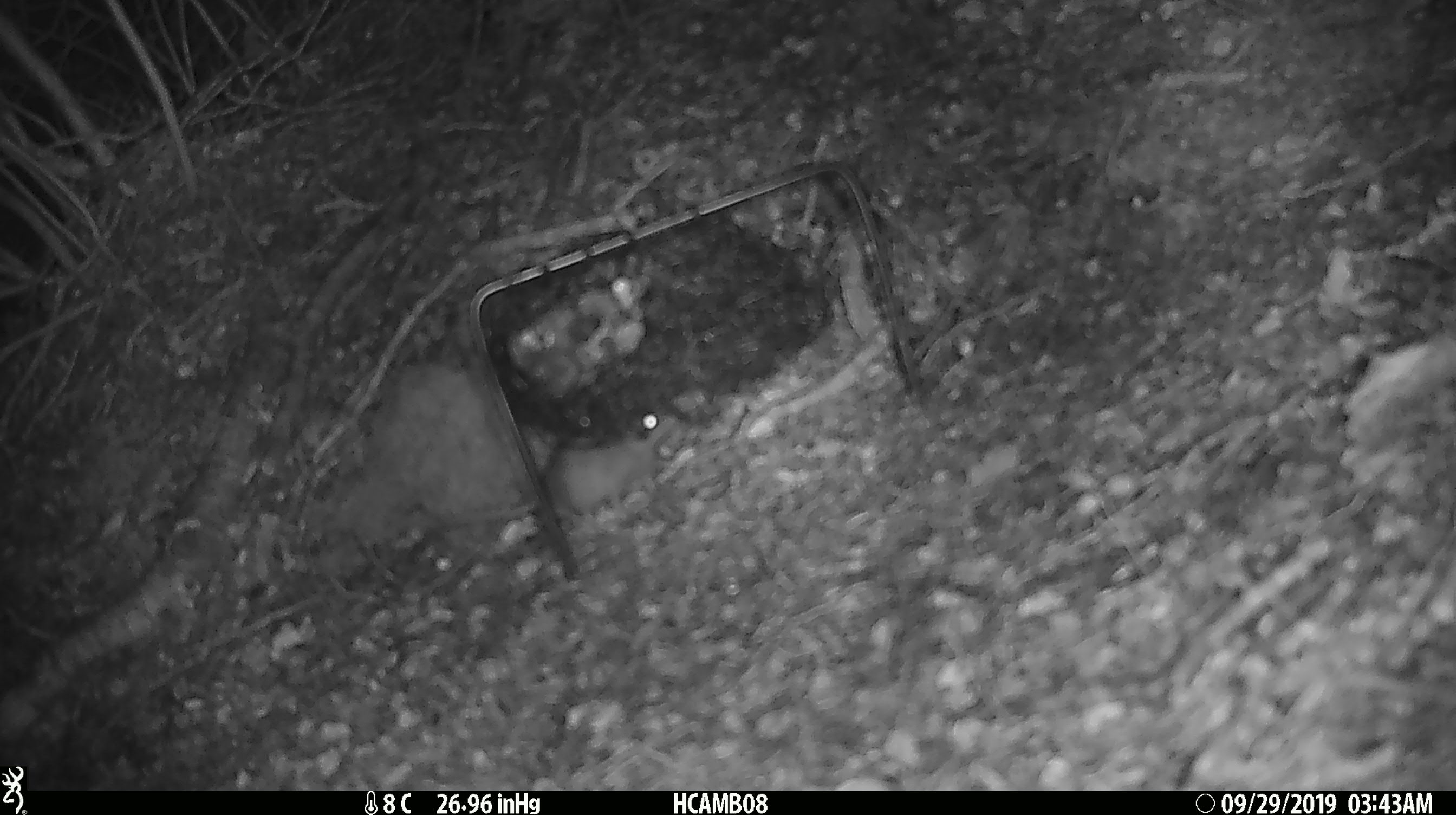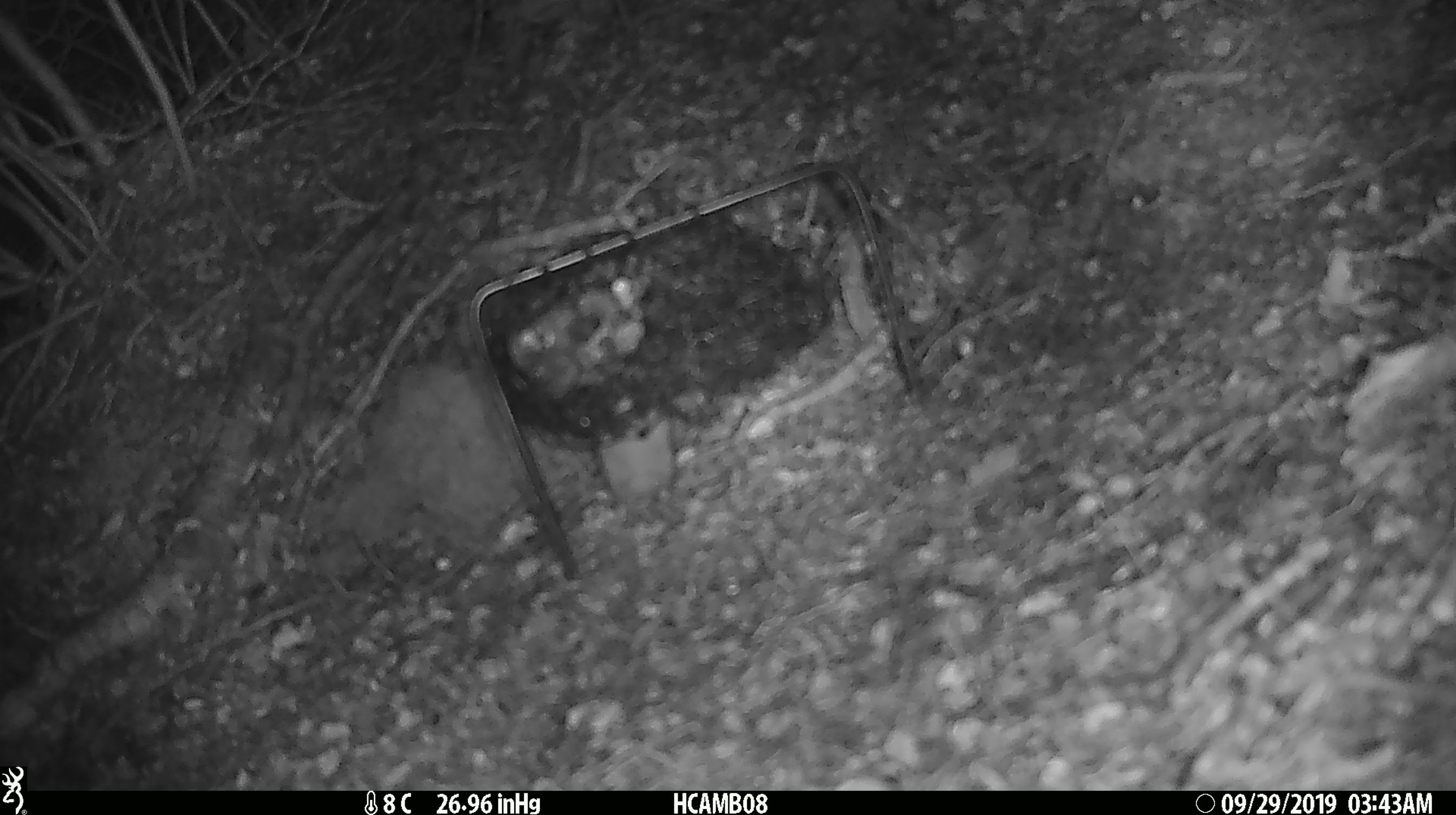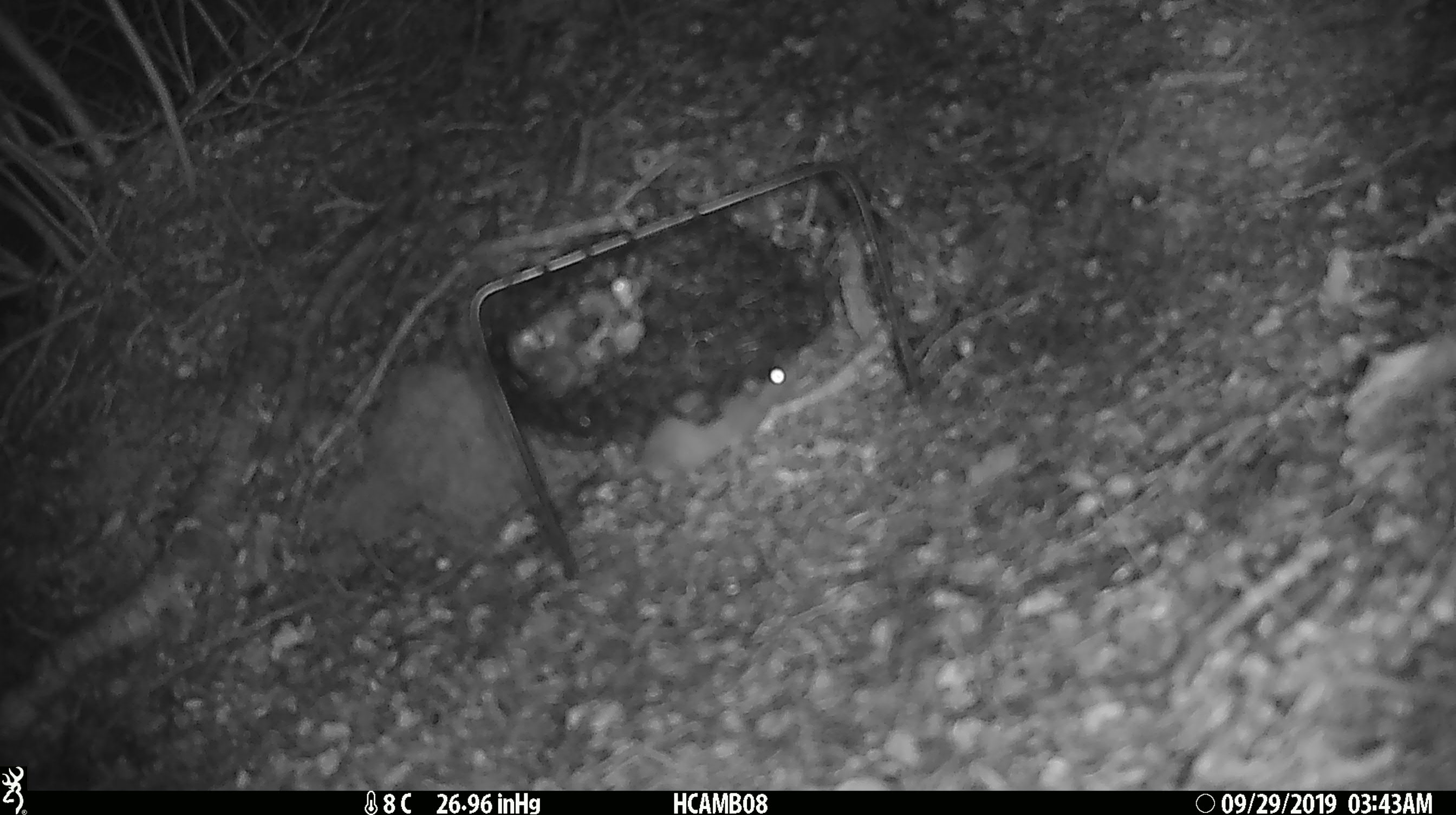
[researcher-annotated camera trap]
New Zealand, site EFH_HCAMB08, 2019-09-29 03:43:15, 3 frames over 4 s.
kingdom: Animalia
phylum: Chordata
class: Mammalia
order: Rodentia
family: Muridae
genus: Mus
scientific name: Mus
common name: mouse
Mouse (Mus).